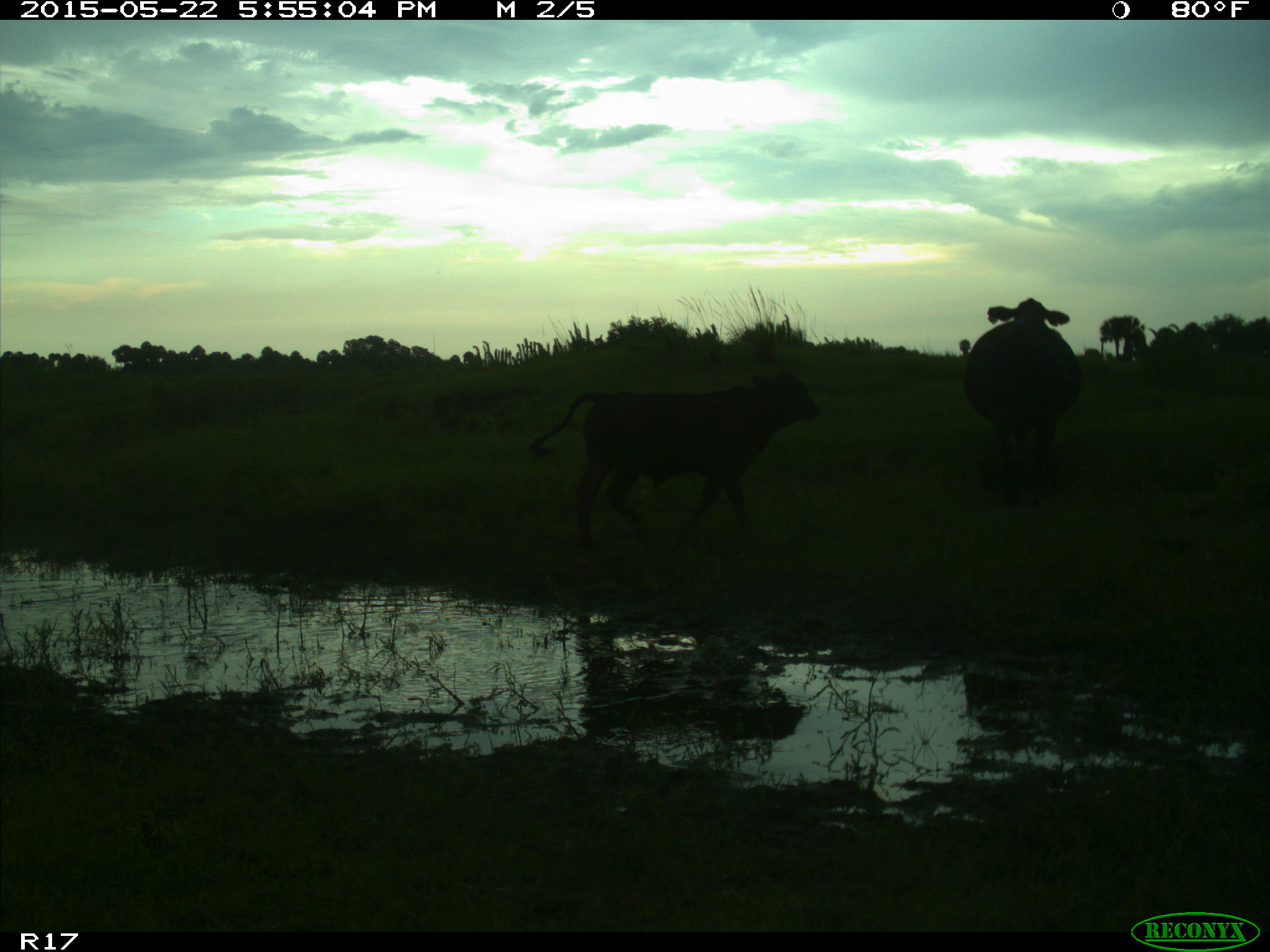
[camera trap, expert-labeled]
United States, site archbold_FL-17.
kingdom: Animalia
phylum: Chordata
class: Mammalia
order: Artiodactyla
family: Bovidae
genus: Bos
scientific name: Bos taurus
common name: domestic cow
Bos taurus (domestic cow).